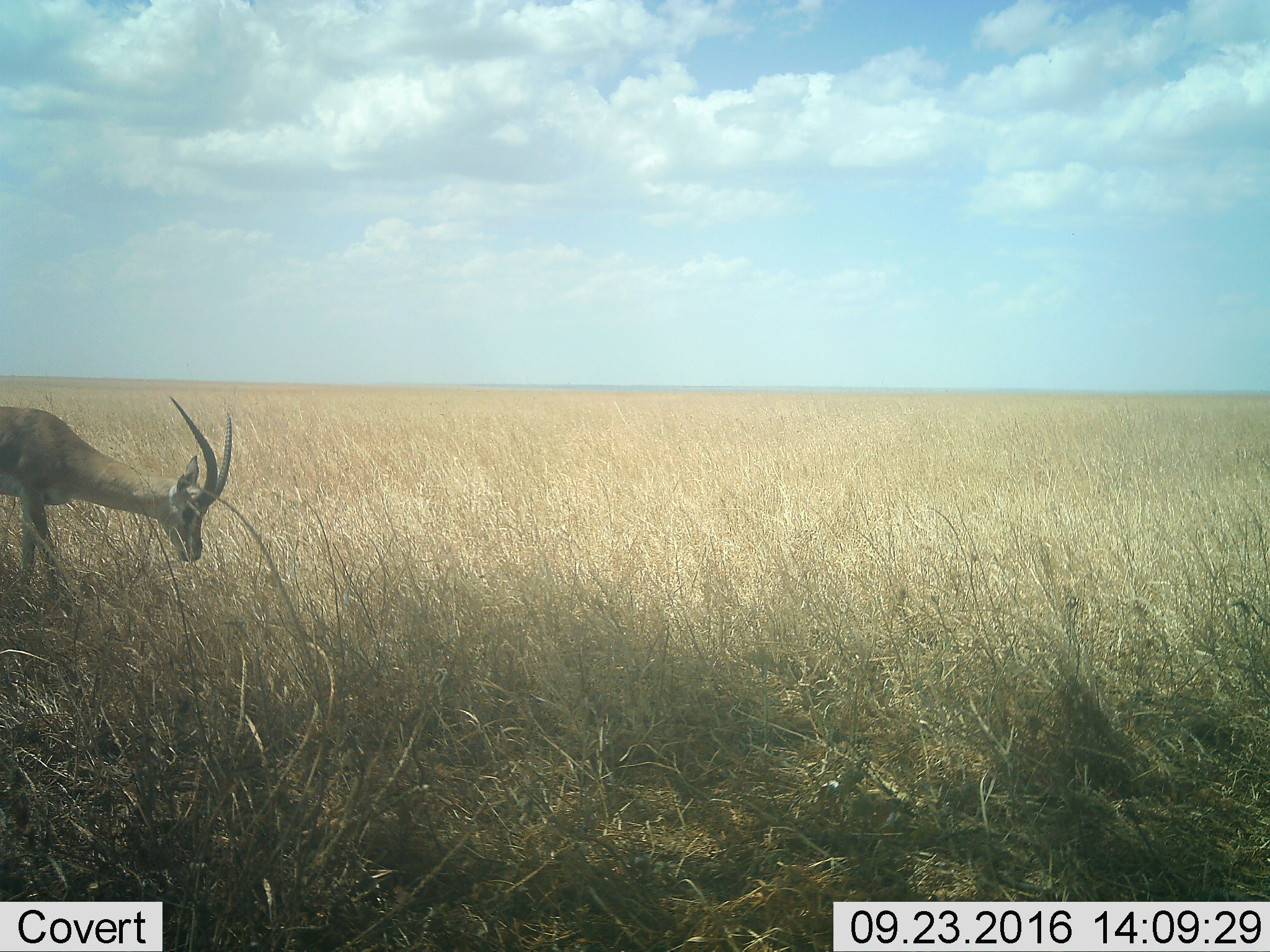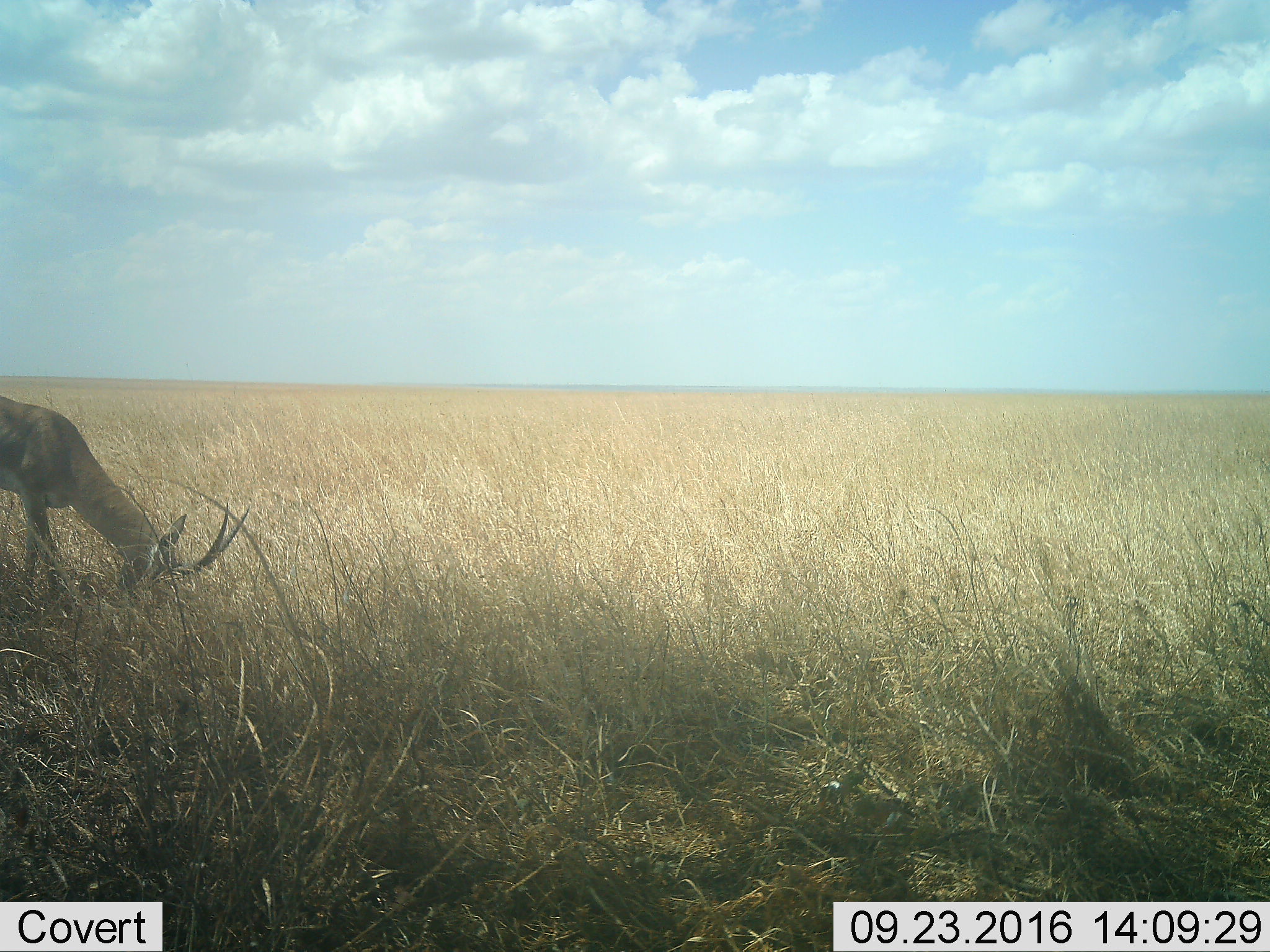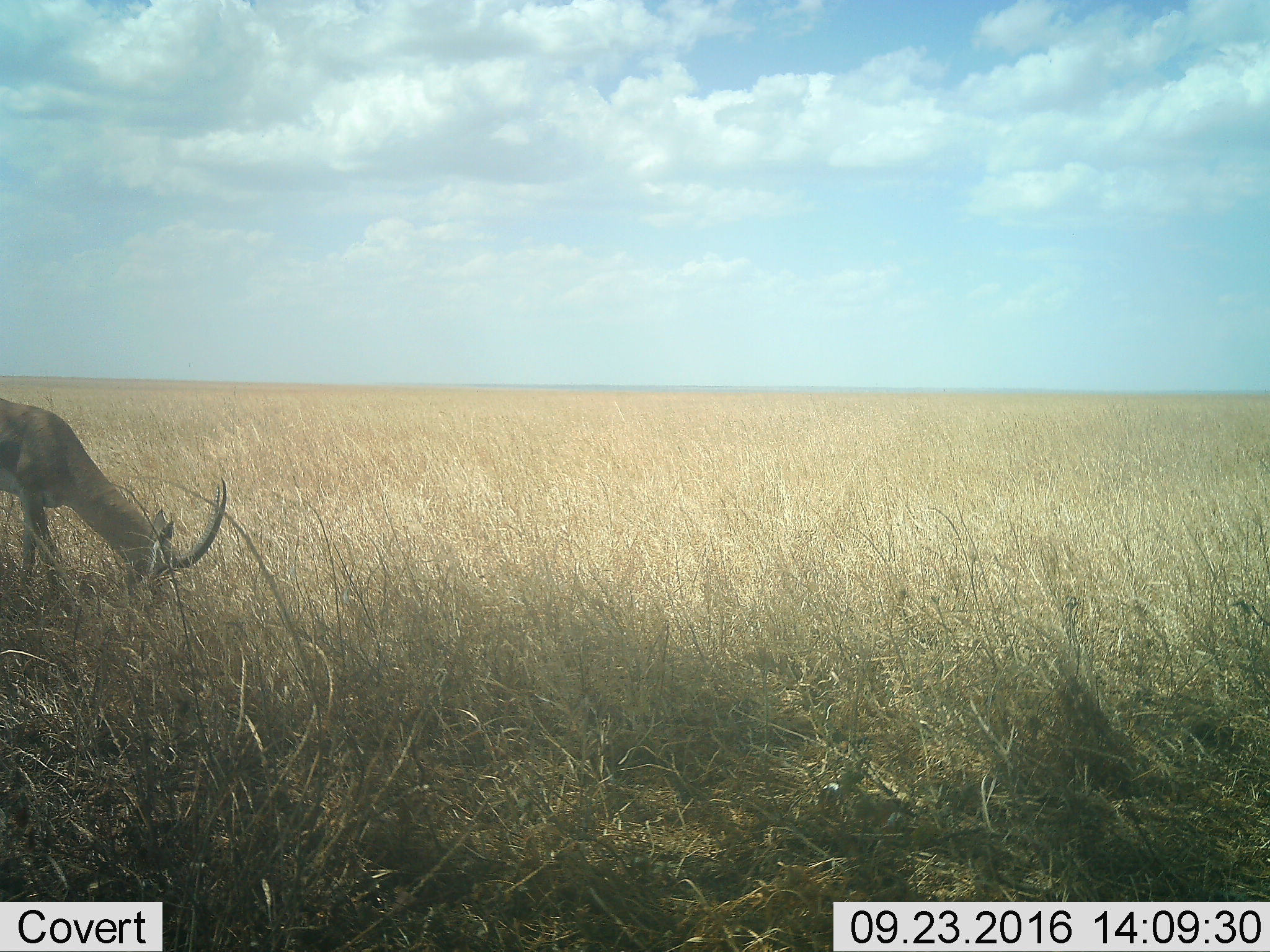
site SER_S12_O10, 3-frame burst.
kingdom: Animalia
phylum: Chordata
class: Mammalia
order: Artiodactyla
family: Bovidae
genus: Eudorcas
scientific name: Eudorcas thomsonii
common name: thomson's gazelle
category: gazellethomsons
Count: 1.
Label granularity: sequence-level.